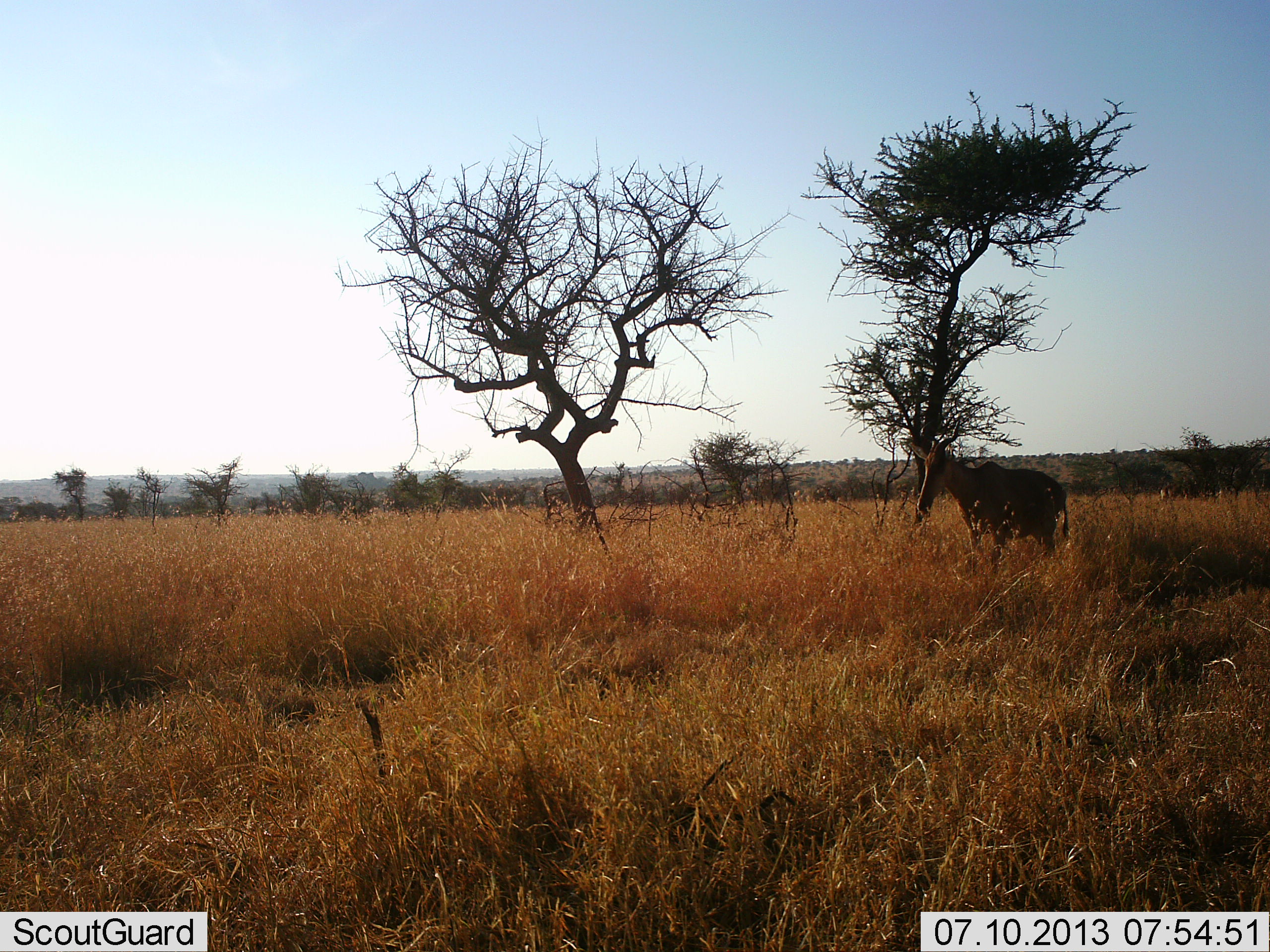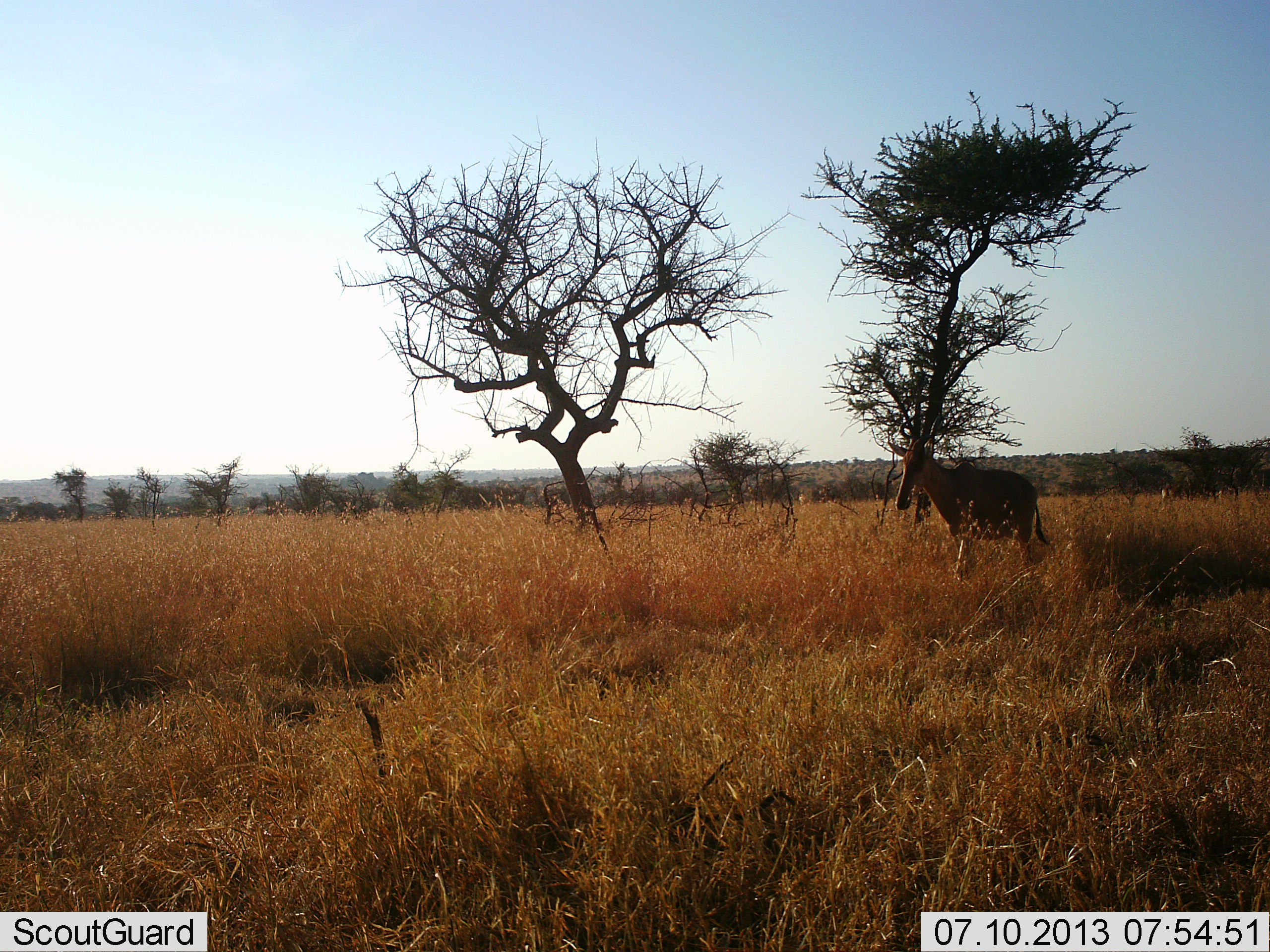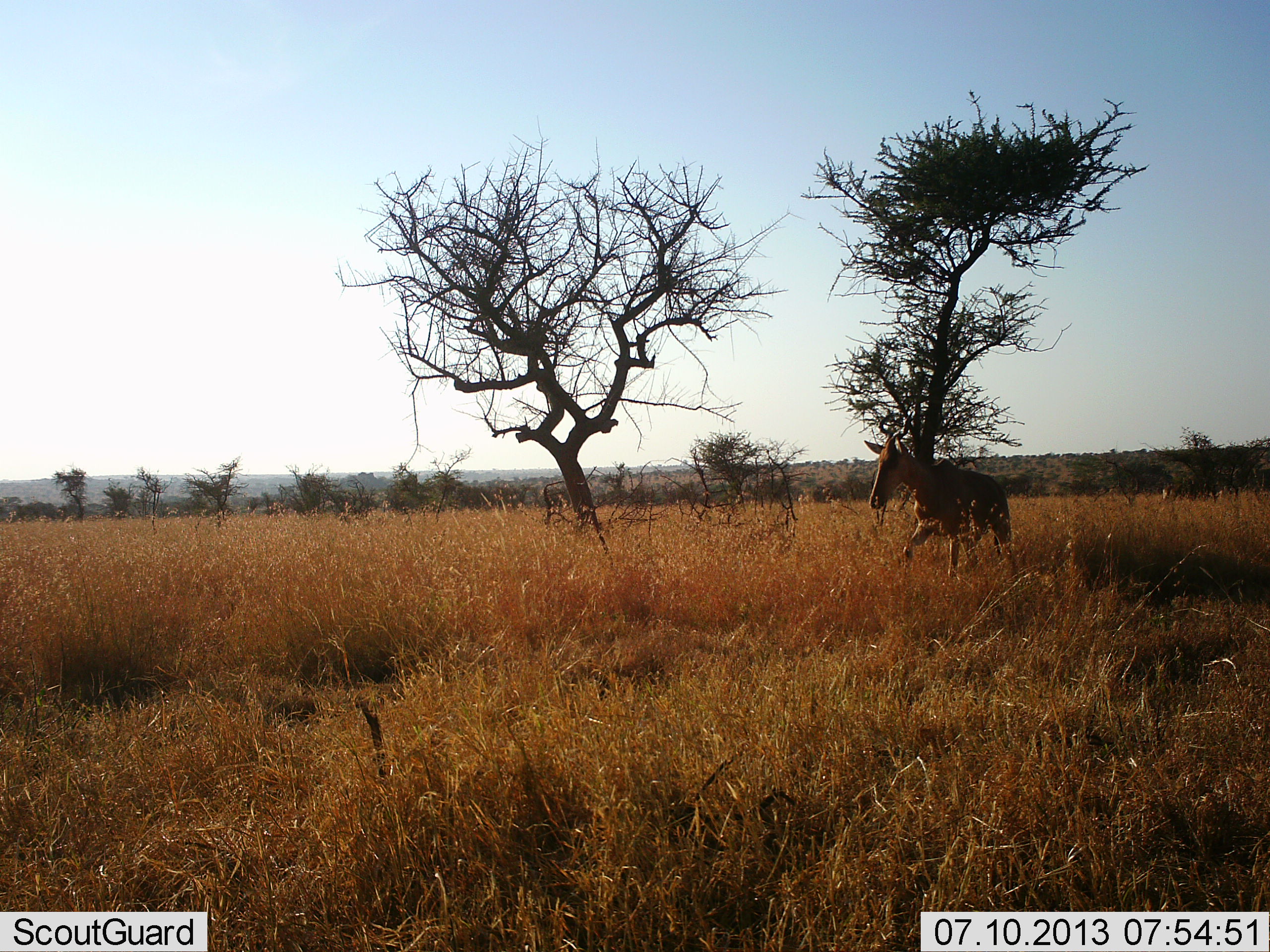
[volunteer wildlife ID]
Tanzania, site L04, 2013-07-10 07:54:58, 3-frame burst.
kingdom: Animalia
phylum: Chordata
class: Mammalia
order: Artiodactyla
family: Bovidae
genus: Alcelaphus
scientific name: Alcelaphus buselaphus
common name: hartebeest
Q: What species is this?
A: Hartebeest (Alcelaphus buselaphus).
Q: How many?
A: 1.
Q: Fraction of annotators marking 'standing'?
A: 21%.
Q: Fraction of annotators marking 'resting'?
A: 4%.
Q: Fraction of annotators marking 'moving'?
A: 86%.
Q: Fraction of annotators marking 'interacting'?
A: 0%.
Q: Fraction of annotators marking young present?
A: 0%.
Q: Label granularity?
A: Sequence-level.